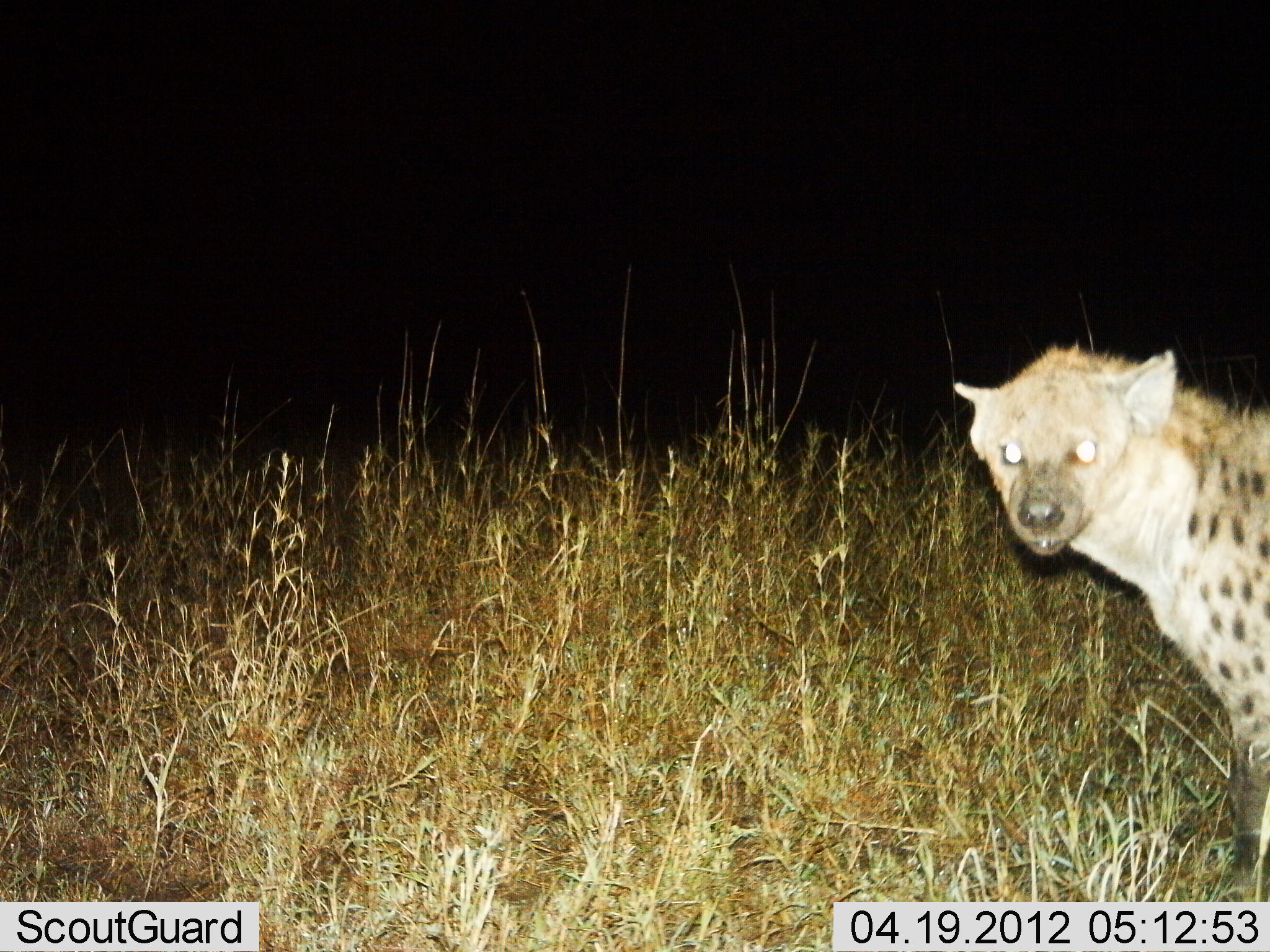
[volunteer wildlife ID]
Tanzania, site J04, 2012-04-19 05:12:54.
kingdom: Animalia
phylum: Chordata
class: Mammalia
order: Carnivora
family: Hyaenidae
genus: Crocuta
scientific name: Crocuta crocuta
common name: spotted hyena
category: hyenaspotted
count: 1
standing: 100%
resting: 0%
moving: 0%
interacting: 0%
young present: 0%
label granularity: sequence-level